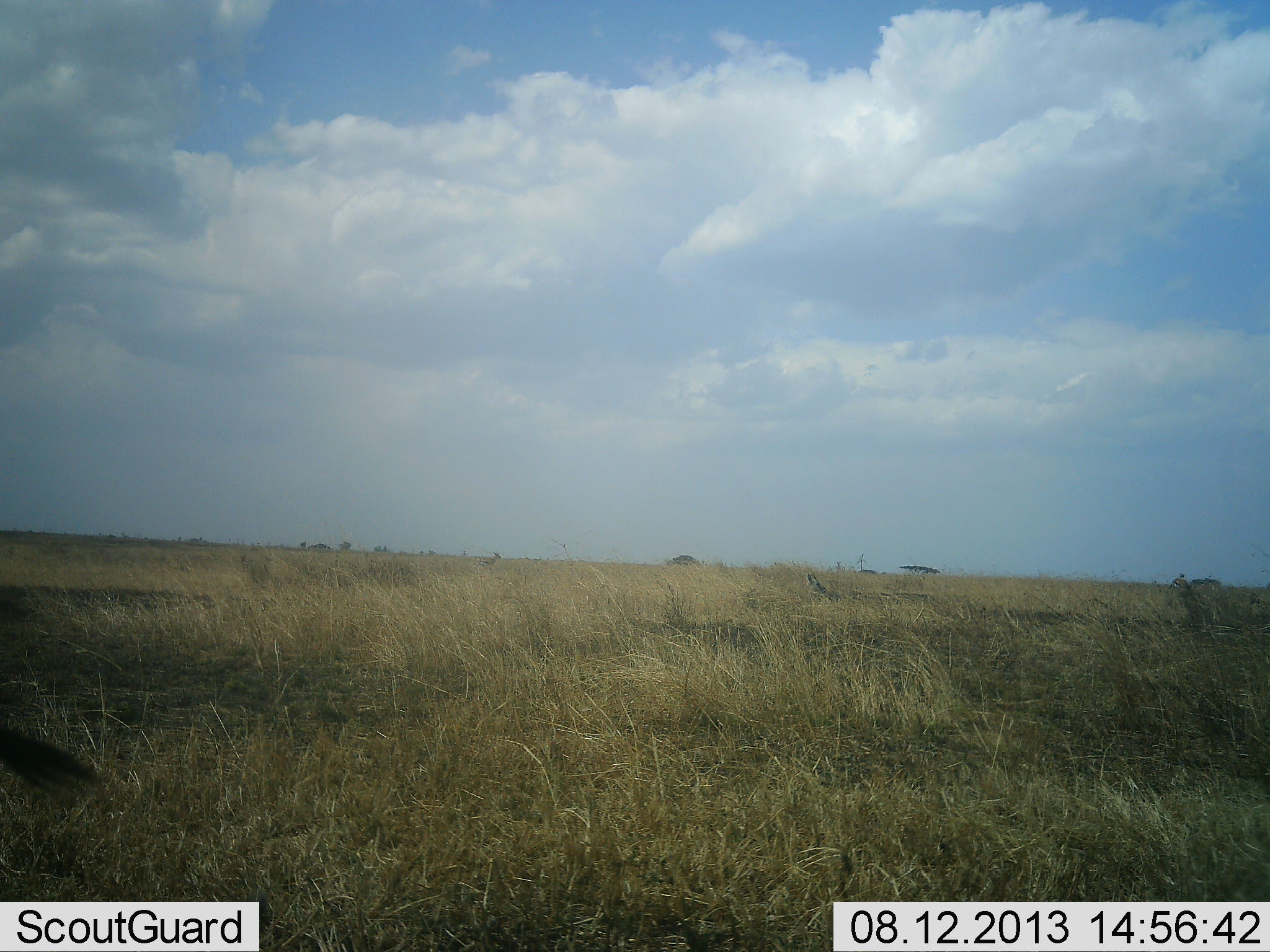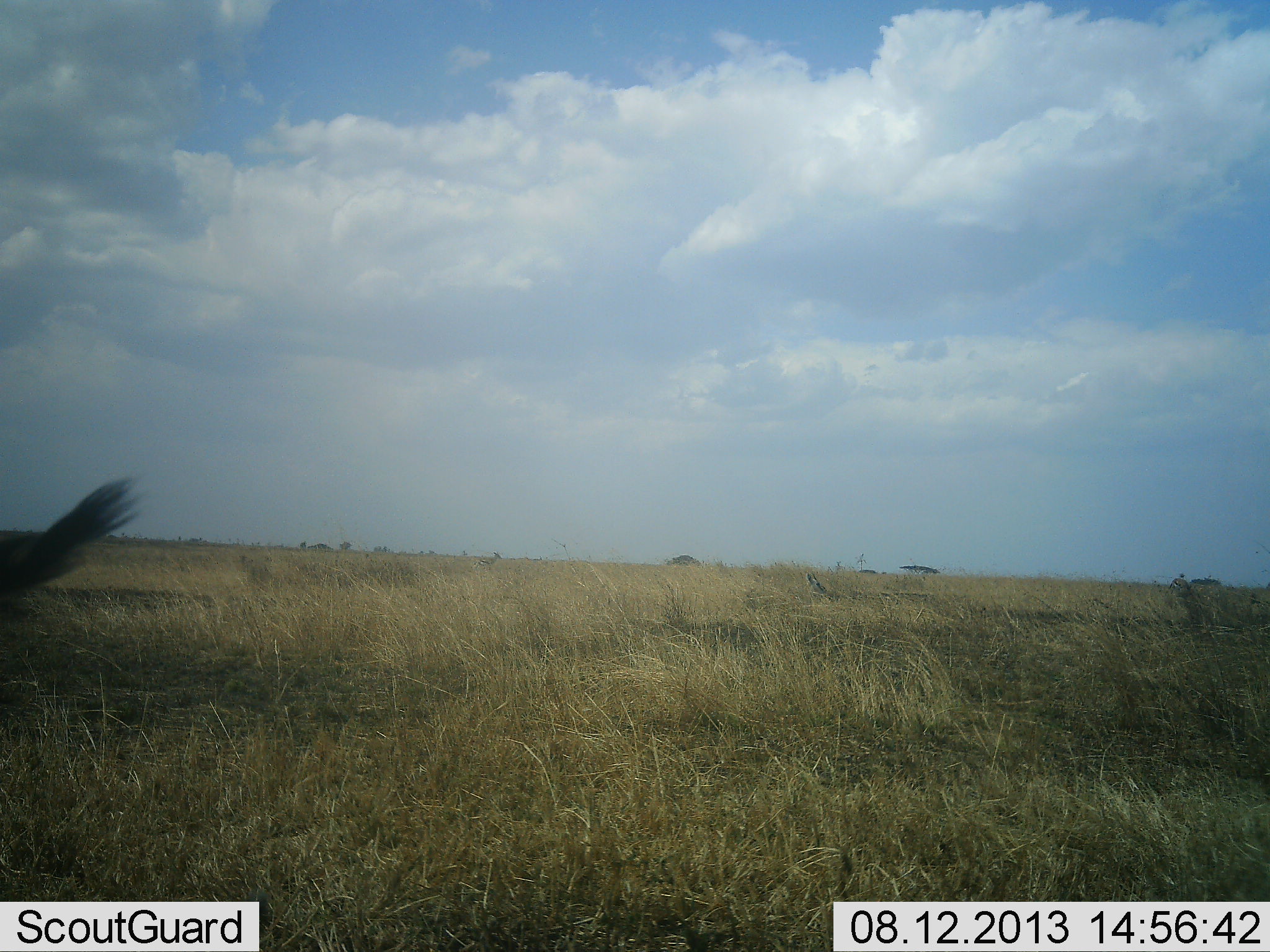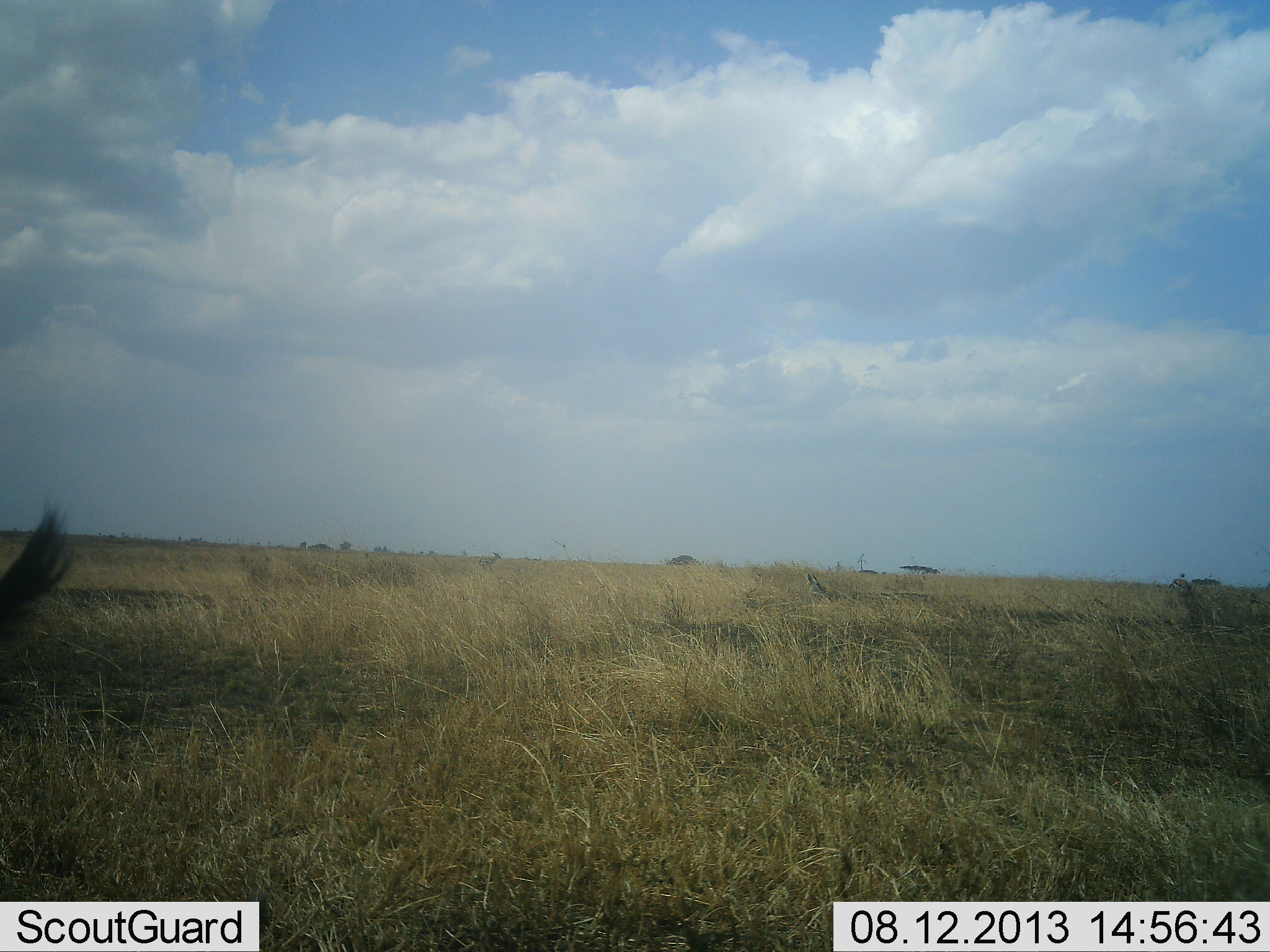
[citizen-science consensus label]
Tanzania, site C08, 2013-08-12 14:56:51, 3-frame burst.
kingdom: Animalia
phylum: Chordata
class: Mammalia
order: Artiodactyla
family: Bovidae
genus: Eudorcas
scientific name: Eudorcas thomsonii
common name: thomson's gazelle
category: gazellethomsons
Gazellethomsons (thomson's gazelle) (Eudorcas thomsonii), count 1. Behavior (volunteer vote fractions): standing 100%, resting 0%, moving 0%, interacting 0%. Young present (vote fraction): 0%. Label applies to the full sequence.